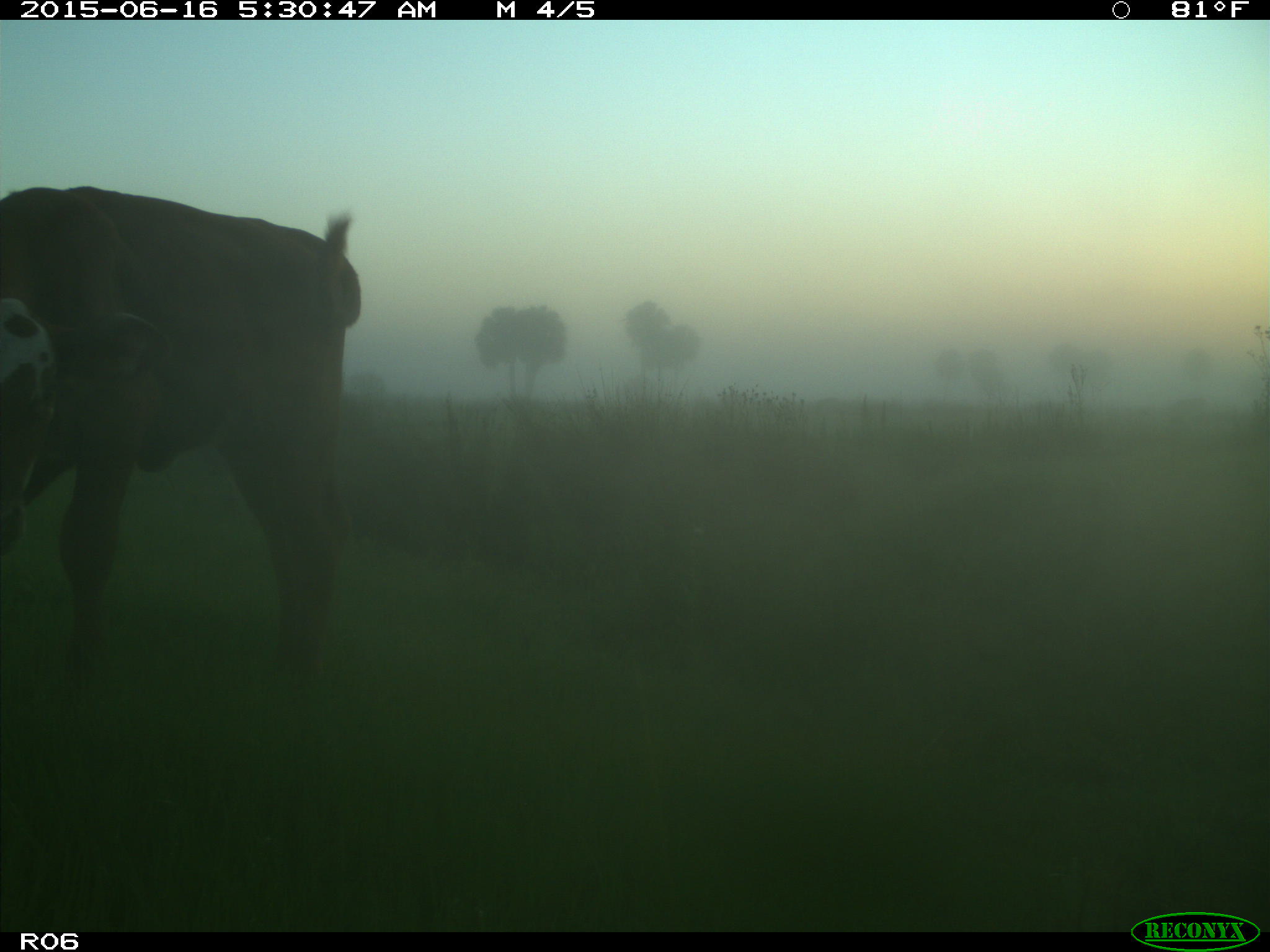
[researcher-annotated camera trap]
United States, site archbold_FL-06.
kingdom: Animalia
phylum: Chordata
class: Mammalia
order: Artiodactyla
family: Bovidae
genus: Bos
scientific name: Bos taurus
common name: domestic cow